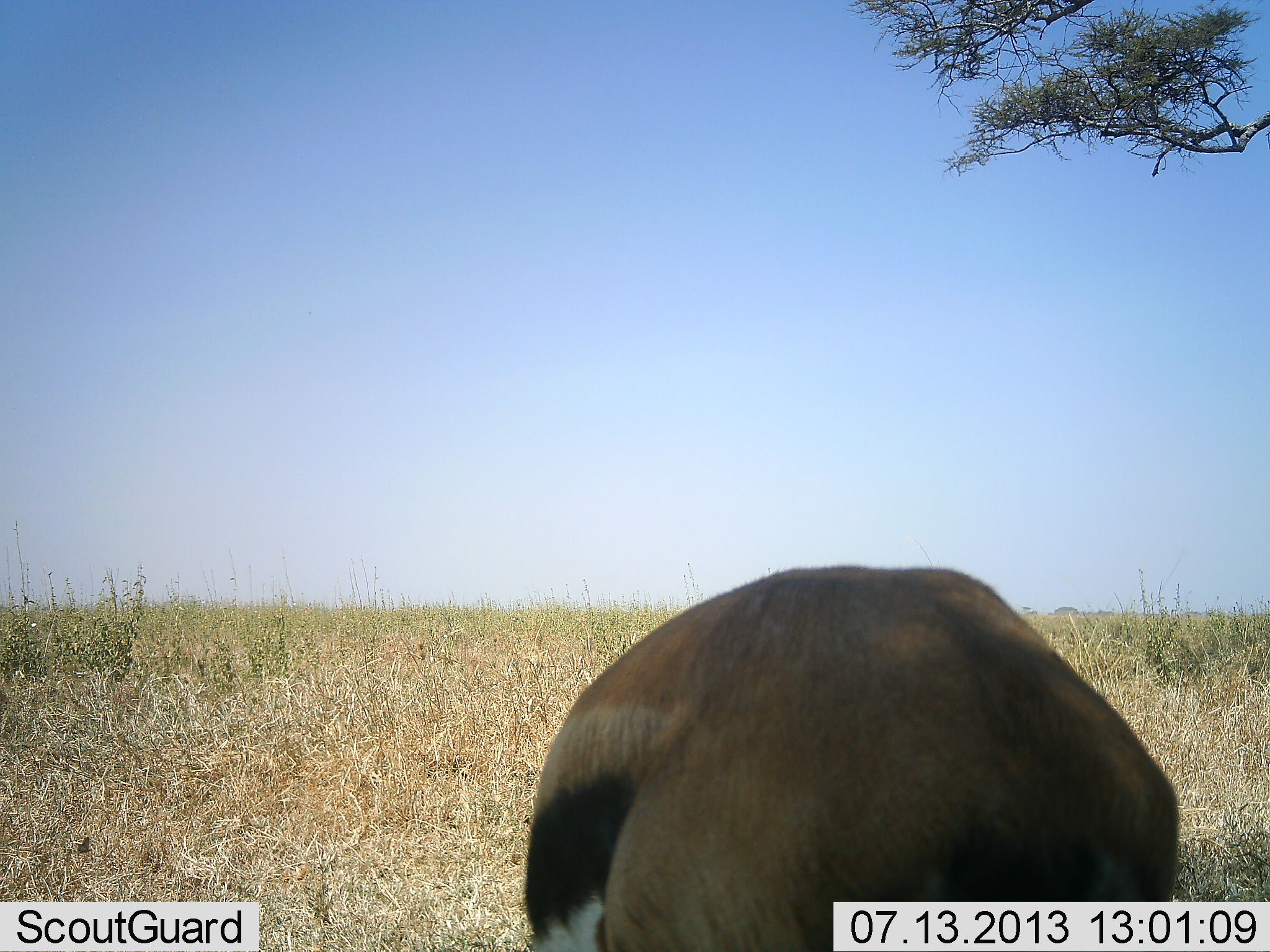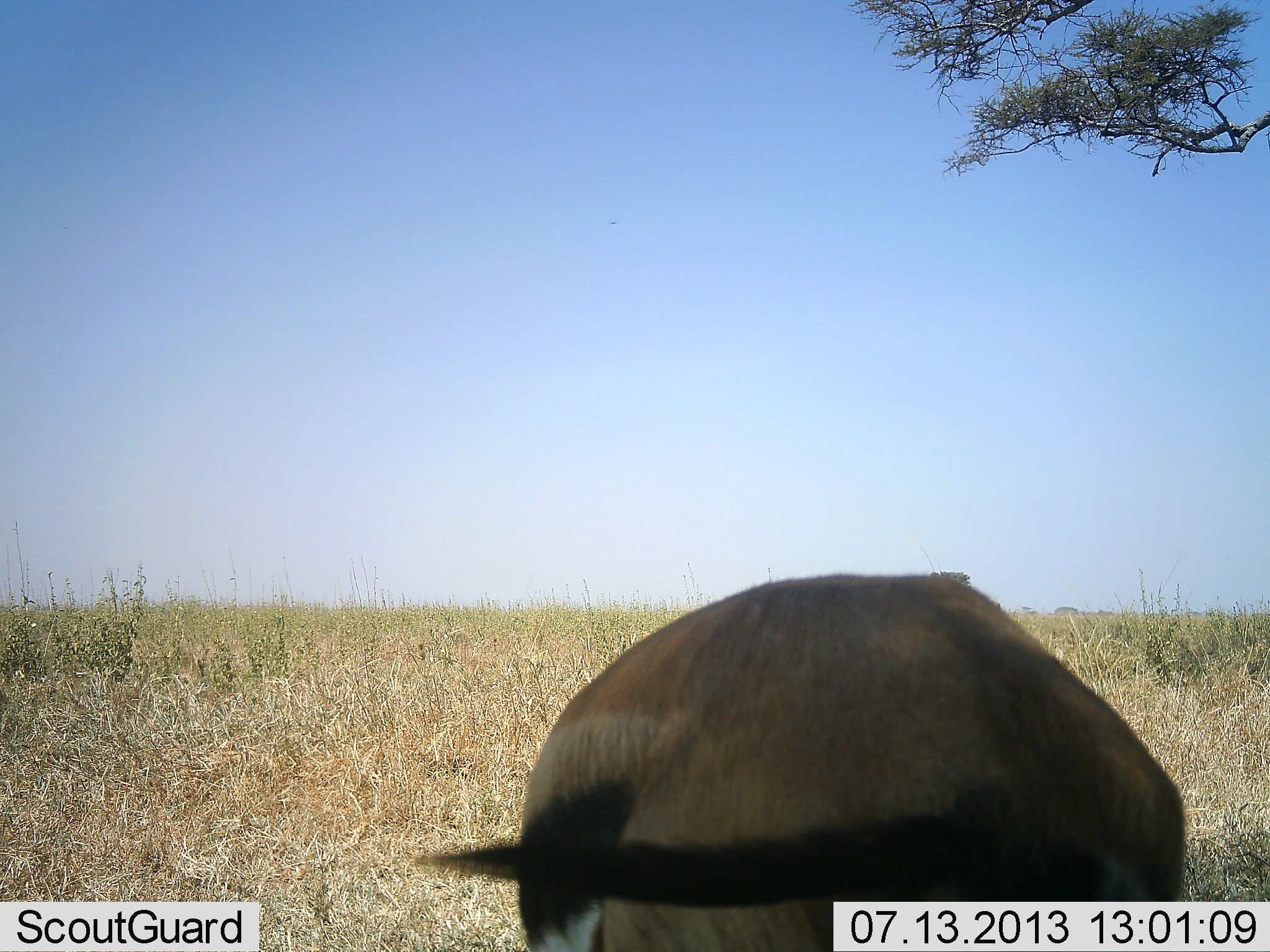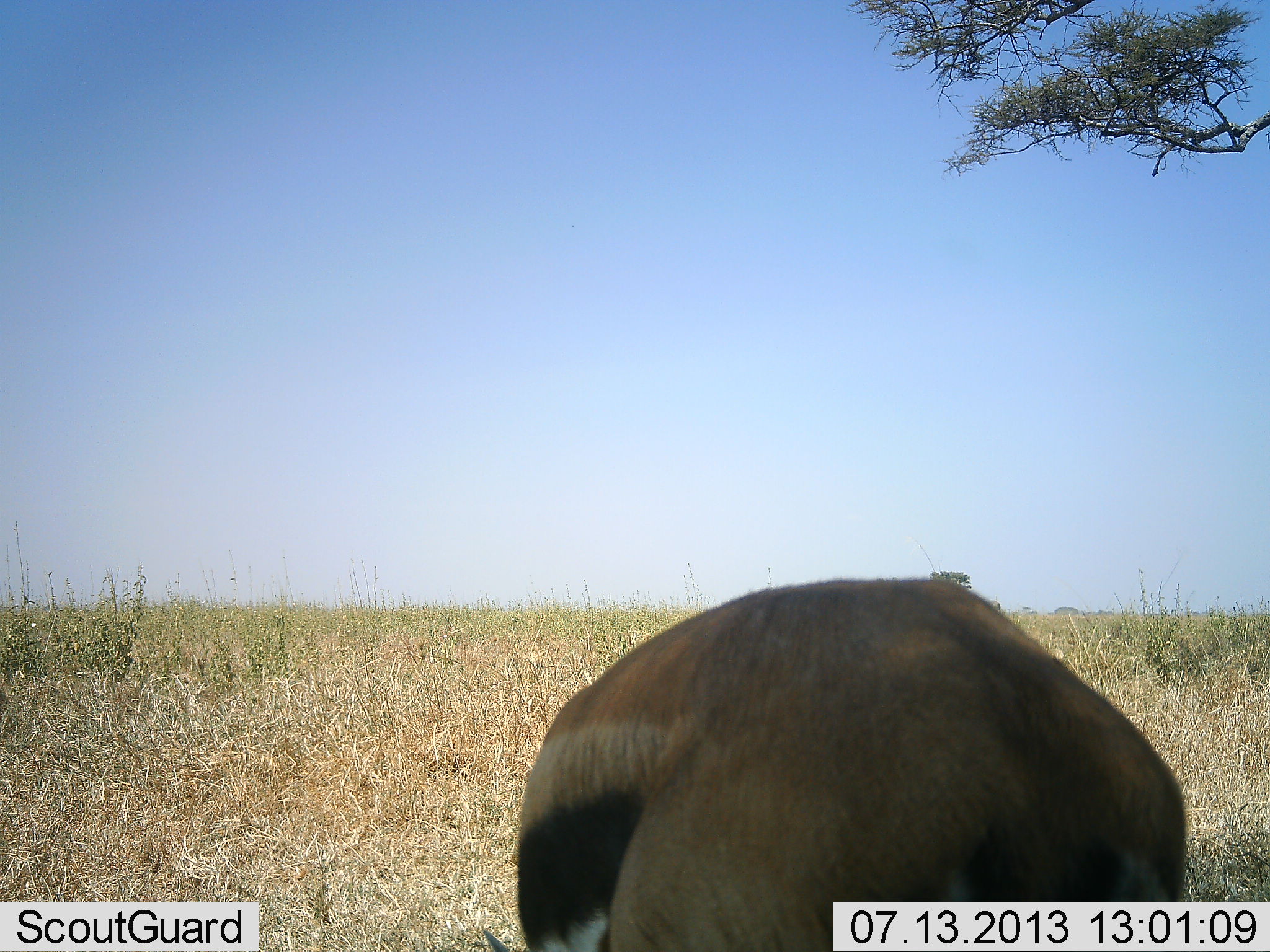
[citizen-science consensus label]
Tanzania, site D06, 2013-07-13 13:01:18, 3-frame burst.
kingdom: Animalia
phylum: Chordata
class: Mammalia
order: Artiodactyla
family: Bovidae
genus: Eudorcas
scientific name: Eudorcas thomsonii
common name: thomson's gazelle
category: gazellethomsons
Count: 1.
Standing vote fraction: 62%.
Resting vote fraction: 6%.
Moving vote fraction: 6%.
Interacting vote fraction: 0%.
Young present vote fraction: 0%.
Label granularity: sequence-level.